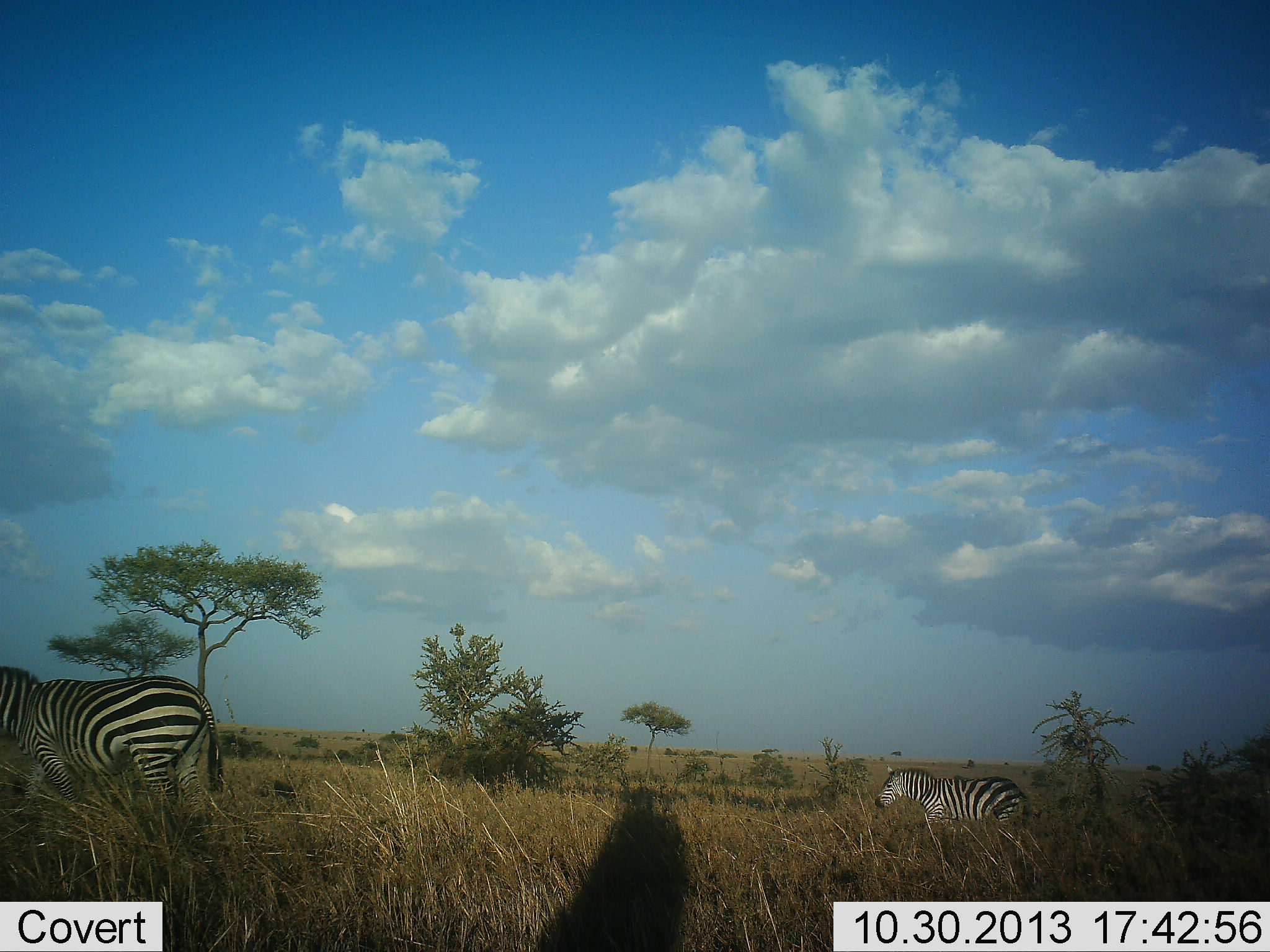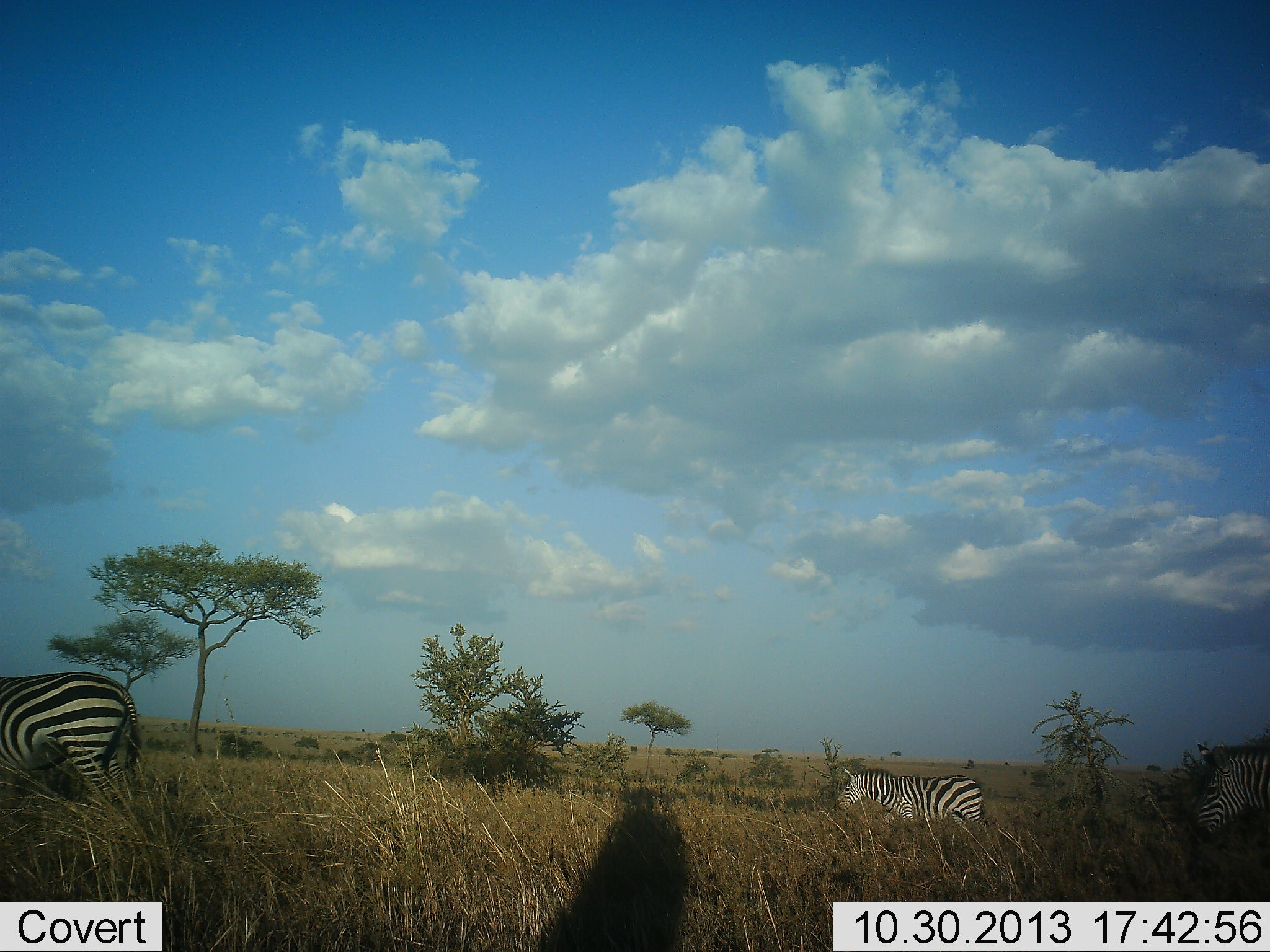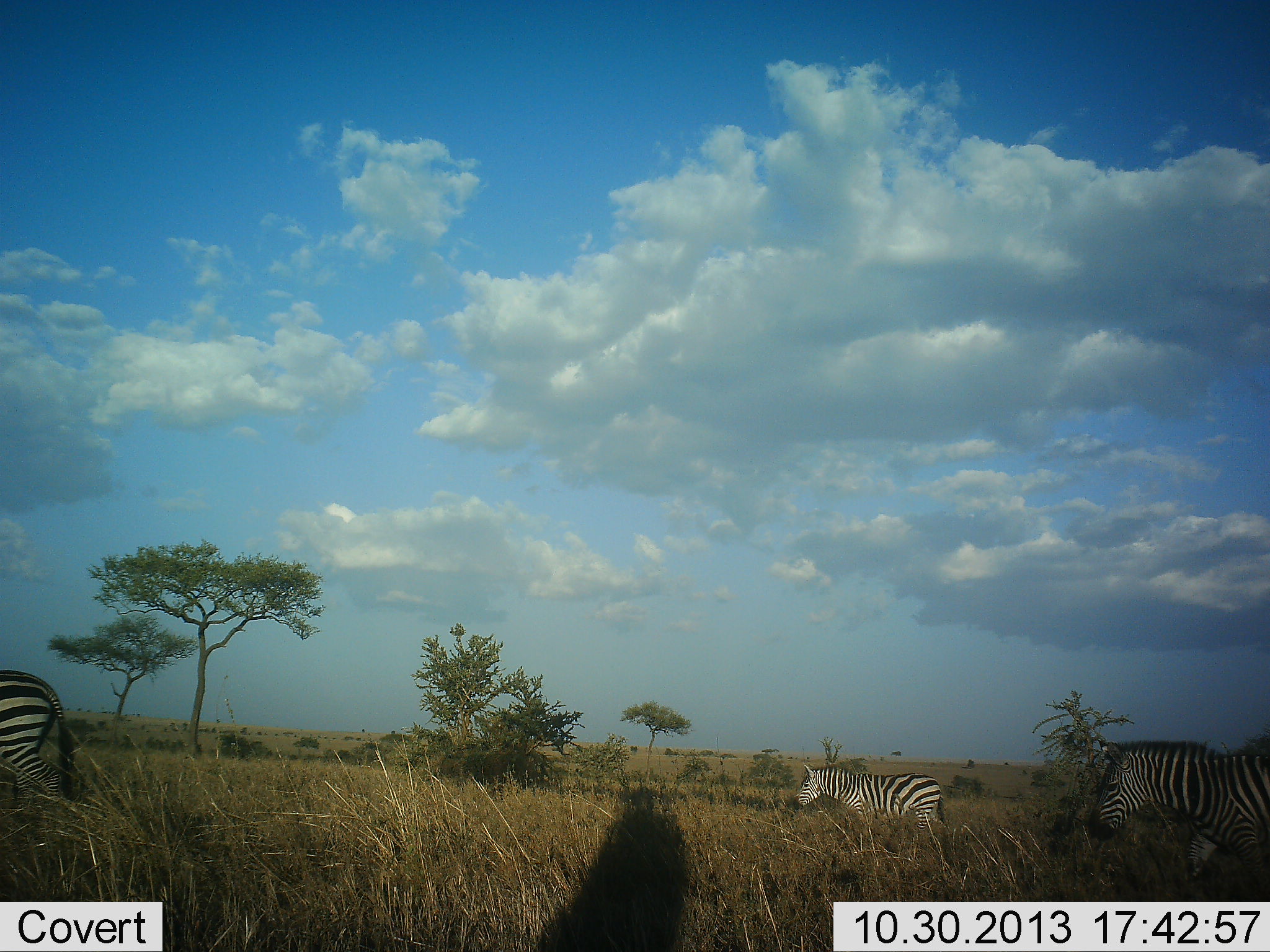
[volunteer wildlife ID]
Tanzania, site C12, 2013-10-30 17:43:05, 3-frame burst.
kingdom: Animalia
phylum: Chordata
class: Mammalia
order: Perissodactyla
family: Equidae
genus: Equus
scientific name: Equus quagga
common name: plains zebra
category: zebra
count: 3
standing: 6%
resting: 0%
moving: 91%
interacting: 0%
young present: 0%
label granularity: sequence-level